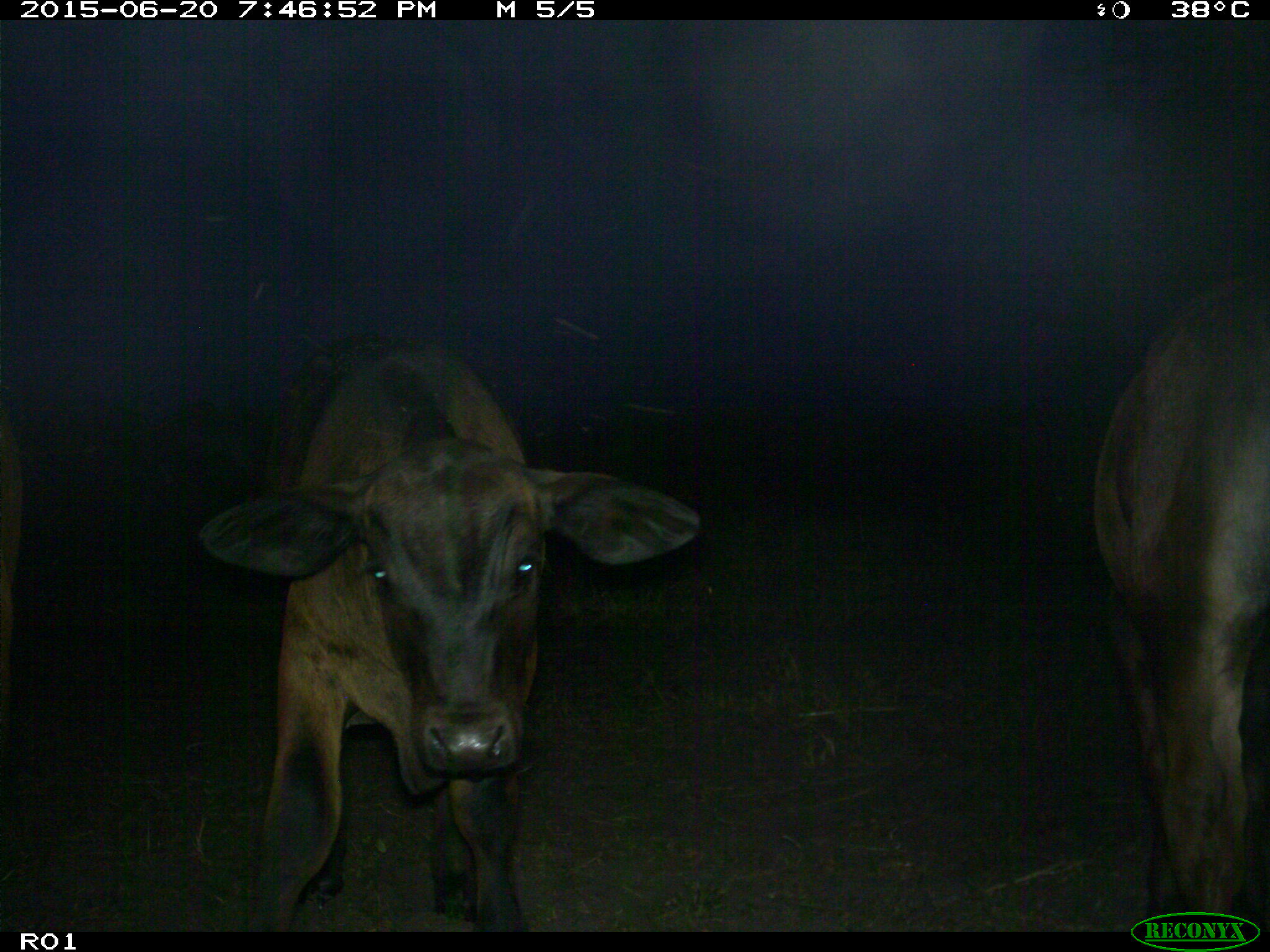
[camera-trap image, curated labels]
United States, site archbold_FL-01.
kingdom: Animalia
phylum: Chordata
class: Mammalia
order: Artiodactyla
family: Bovidae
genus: Bos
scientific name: Bos taurus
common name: domestic cow